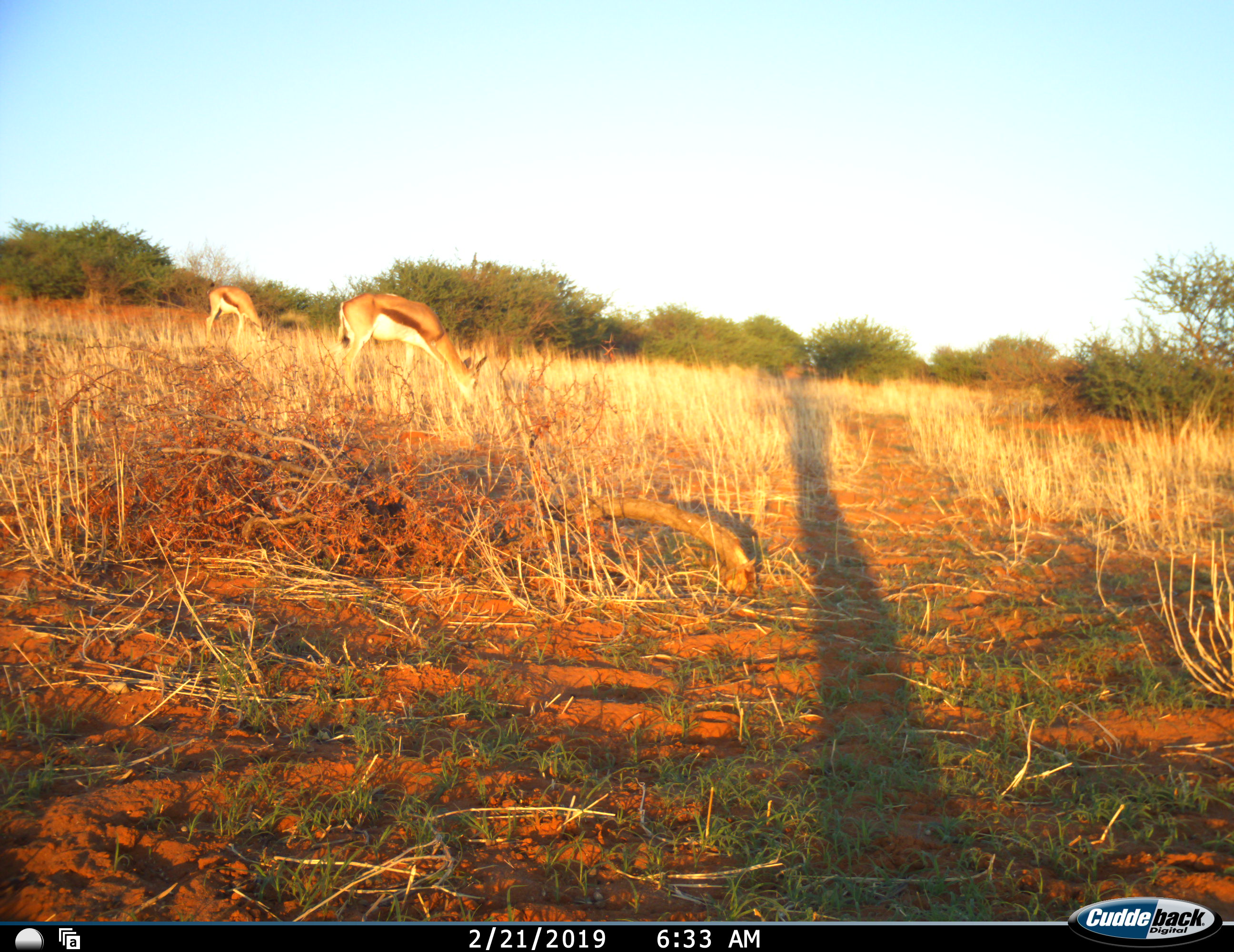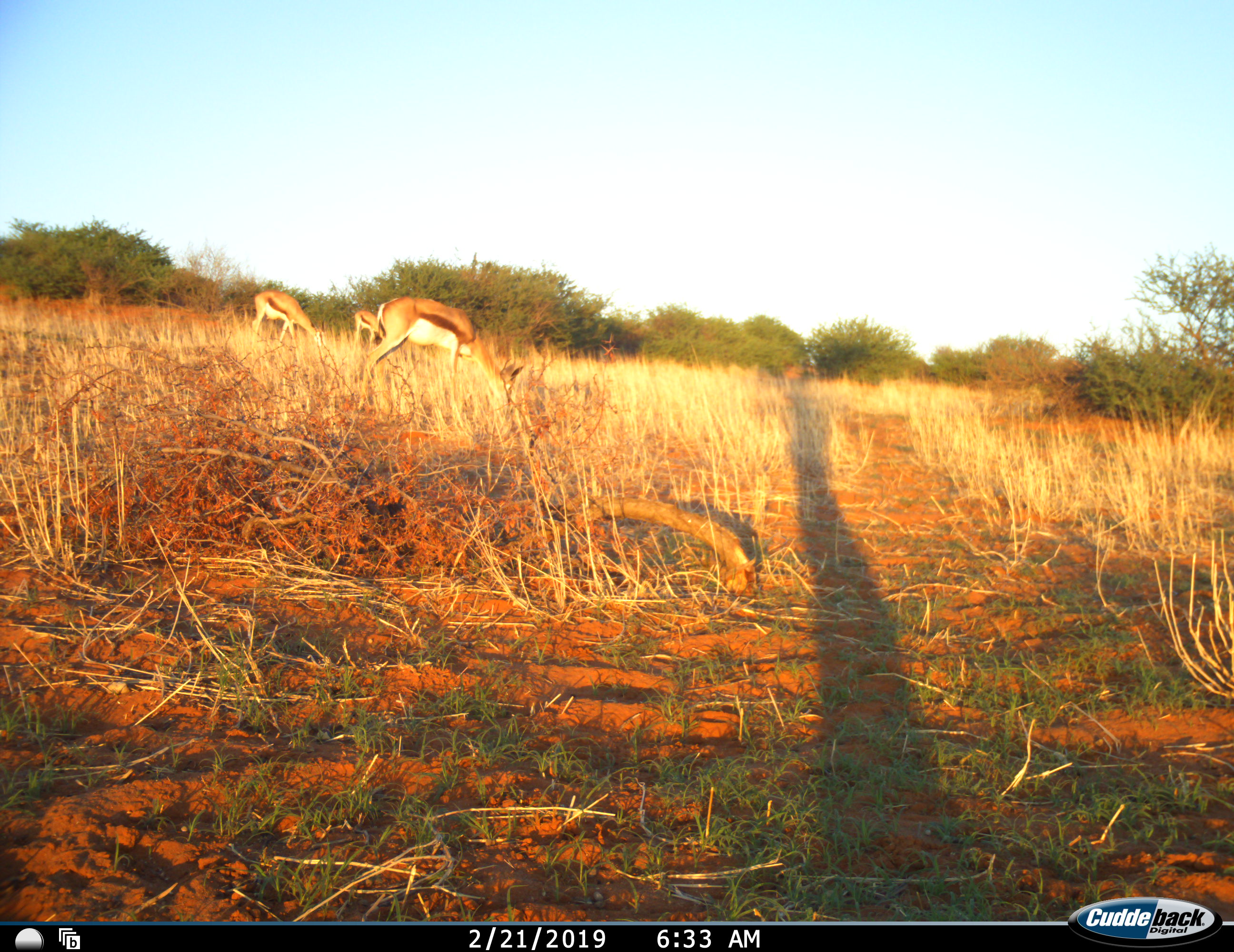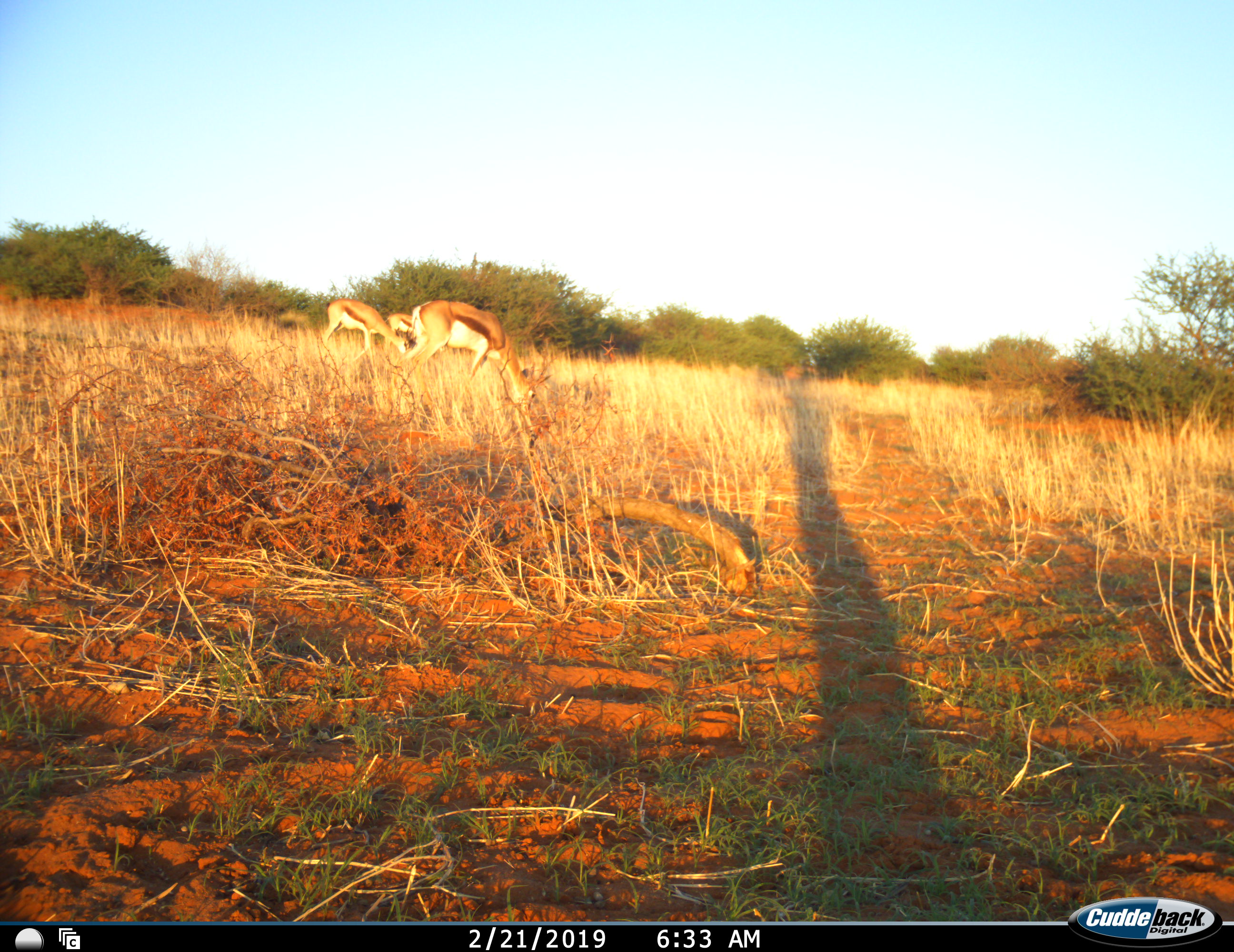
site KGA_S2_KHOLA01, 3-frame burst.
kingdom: Animalia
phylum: Chordata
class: Mammalia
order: Artiodactyla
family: Bovidae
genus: Antidorcas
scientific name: Antidorcas marsupialis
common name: springbok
Springbok (Antidorcas marsupialis), count 3. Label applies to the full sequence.